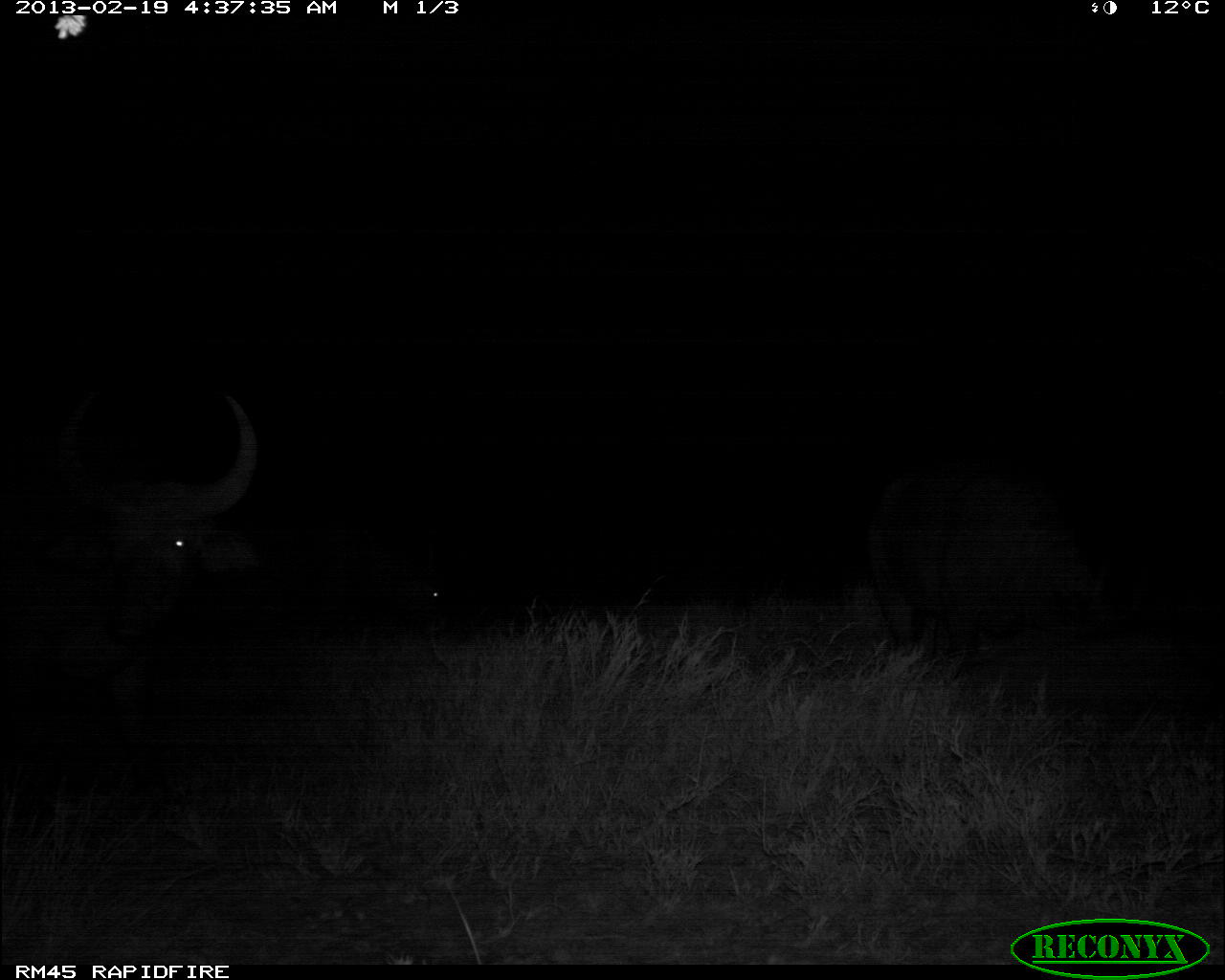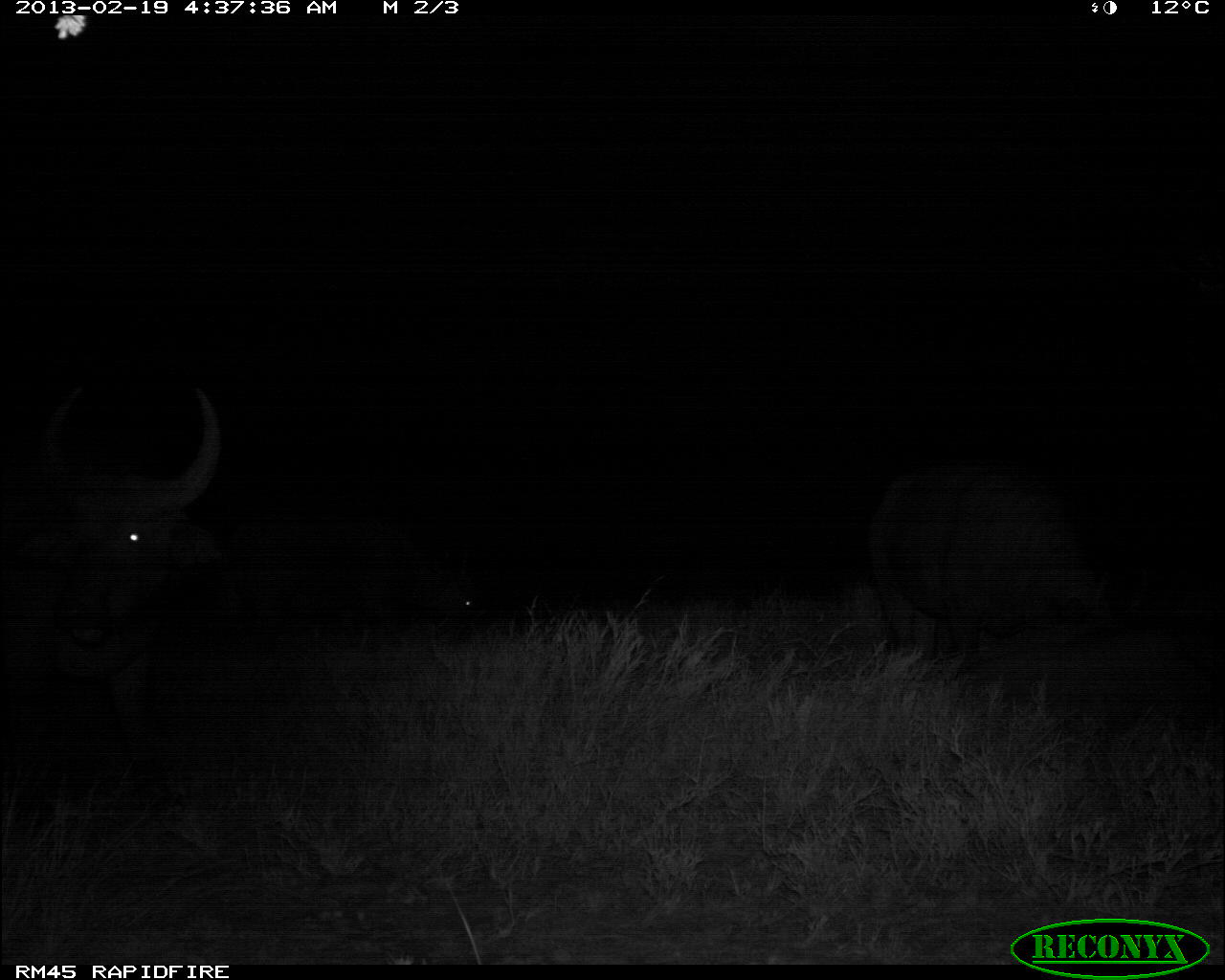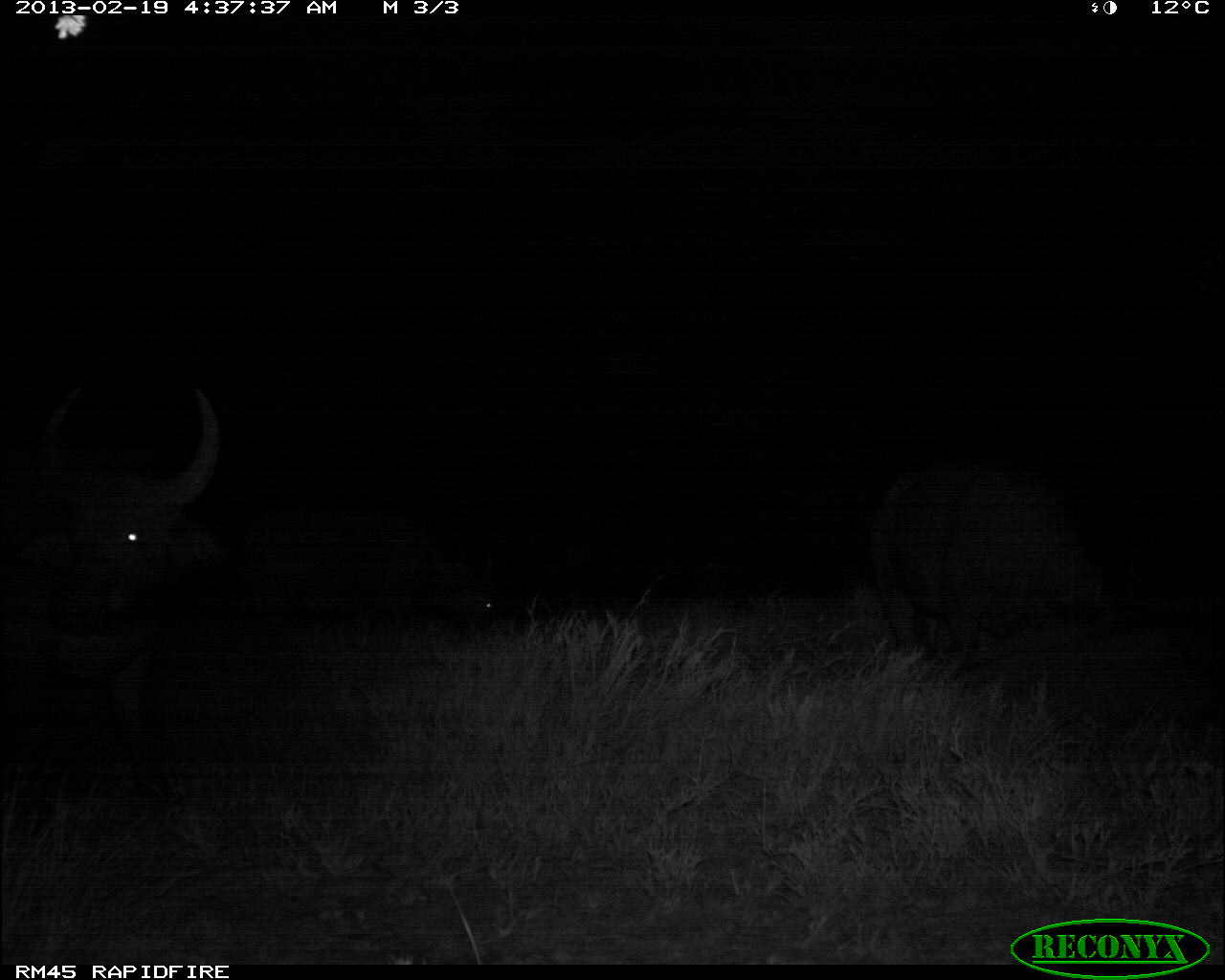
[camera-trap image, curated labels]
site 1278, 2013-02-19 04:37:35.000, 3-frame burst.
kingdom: Animalia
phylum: Chordata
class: Mammalia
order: Artiodactyla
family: Bovidae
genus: Syncerus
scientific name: Syncerus caffer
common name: african buffalo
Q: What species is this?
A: Syncerus caffer (african buffalo).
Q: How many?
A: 3.